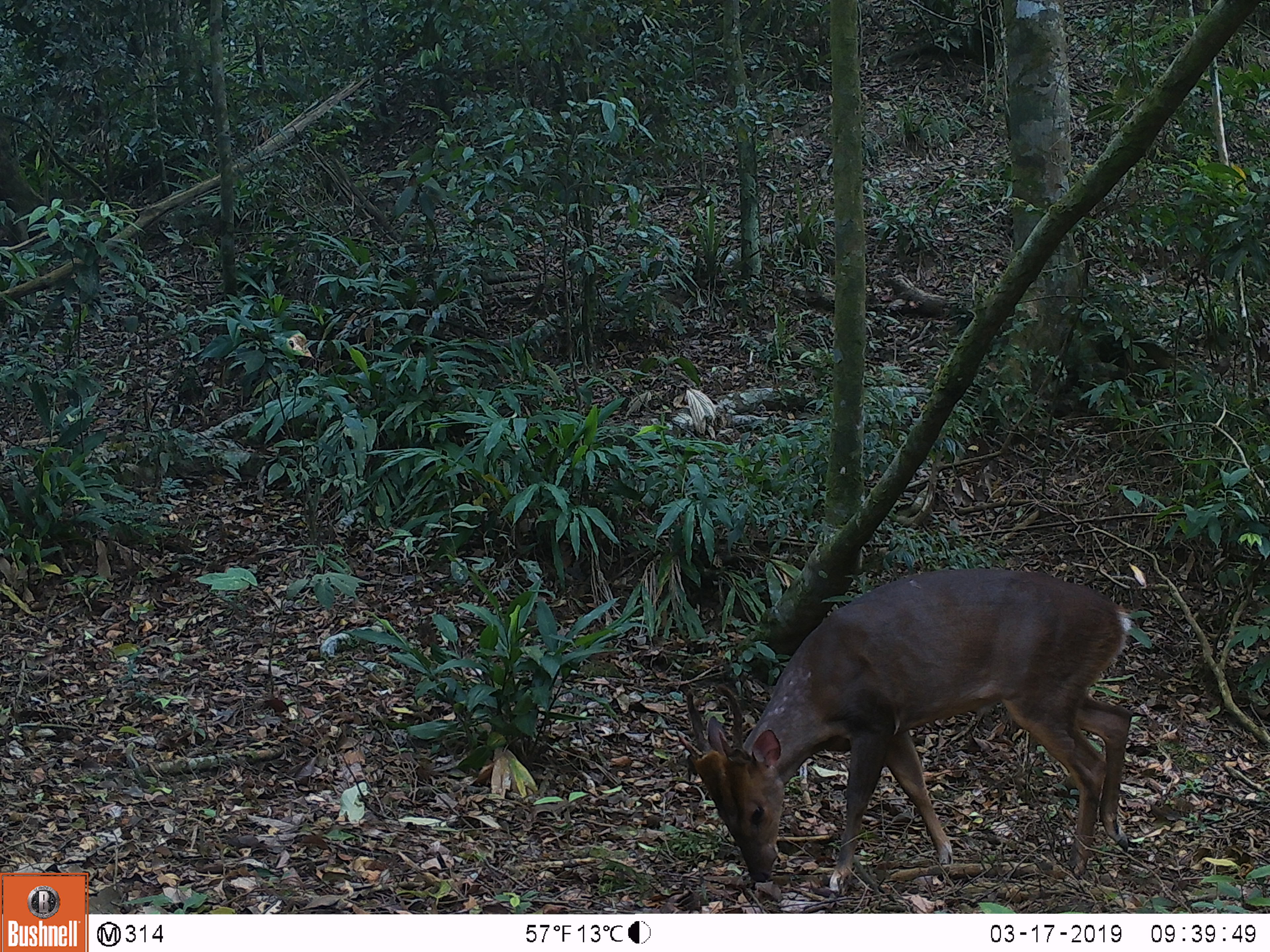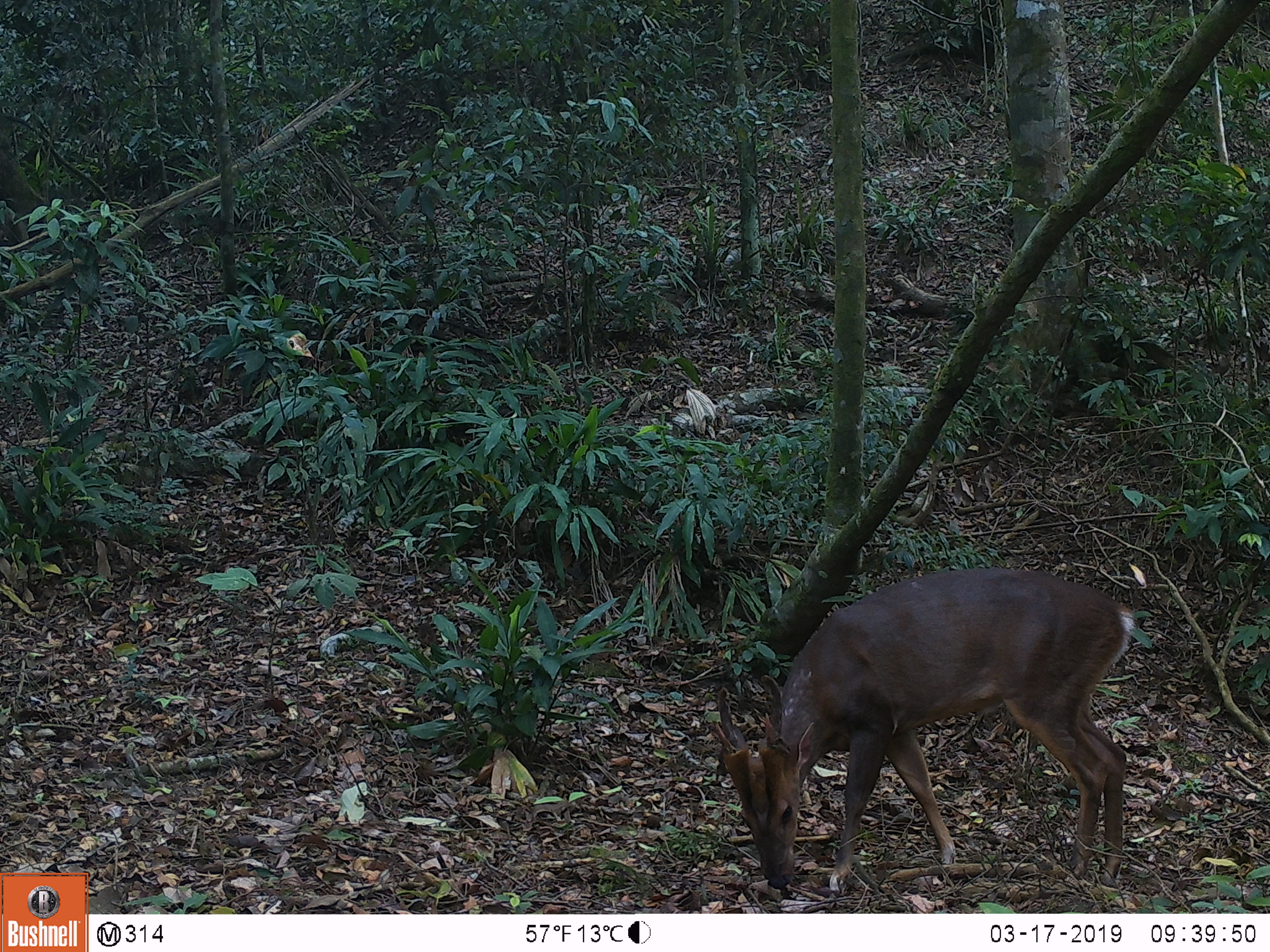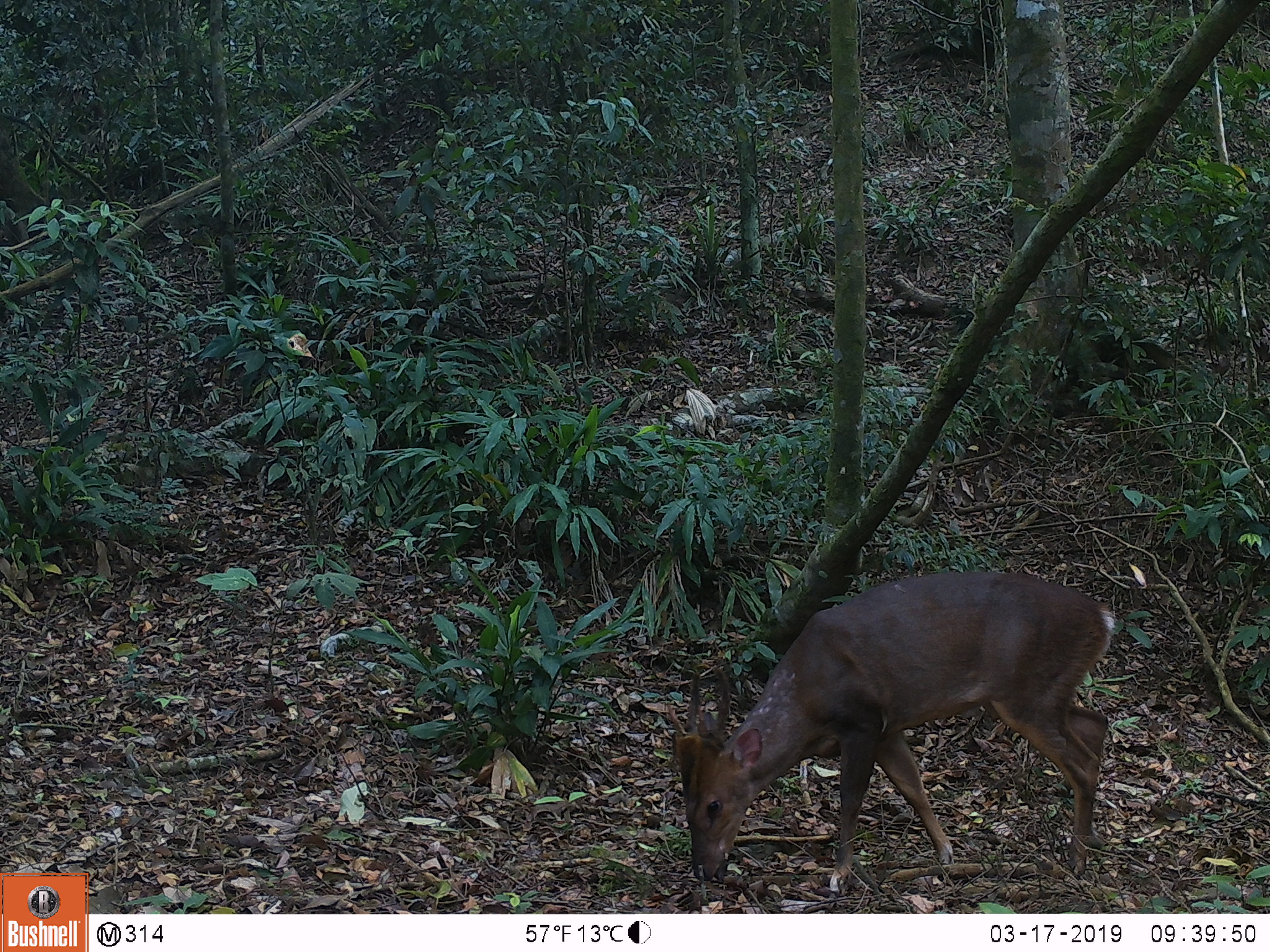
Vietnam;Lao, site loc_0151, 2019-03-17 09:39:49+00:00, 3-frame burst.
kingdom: Animalia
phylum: Chordata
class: Mammalia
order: Artiodactyla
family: Cervidae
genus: Muntiacus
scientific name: Muntiacus vuquangensis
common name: large-antlered muntjac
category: large antlered muntjac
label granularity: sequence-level